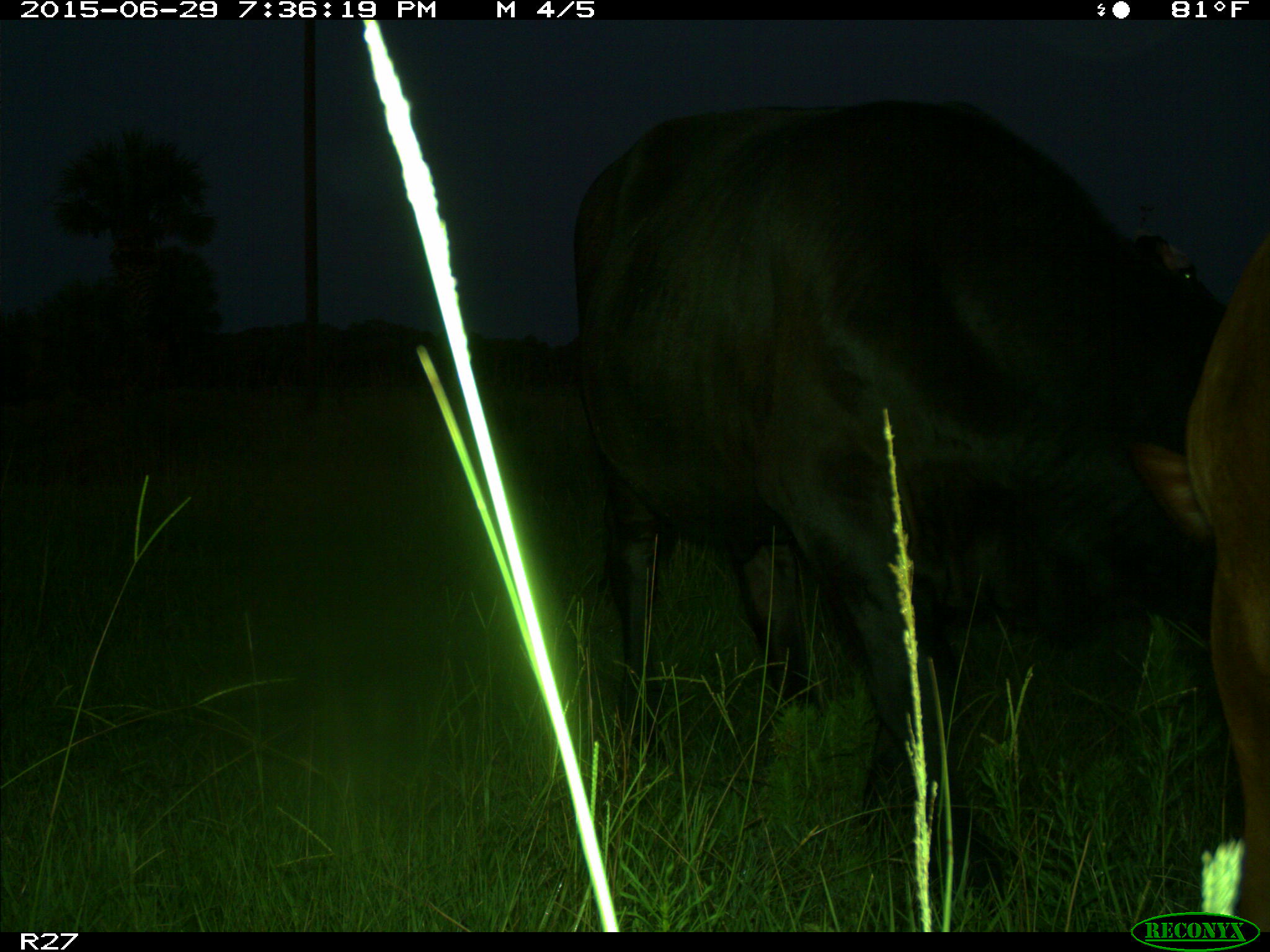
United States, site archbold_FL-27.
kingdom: Animalia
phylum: Chordata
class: Mammalia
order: Artiodactyla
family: Bovidae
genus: Bos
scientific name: Bos taurus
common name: domestic cow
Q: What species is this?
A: Bos taurus (domestic cow).